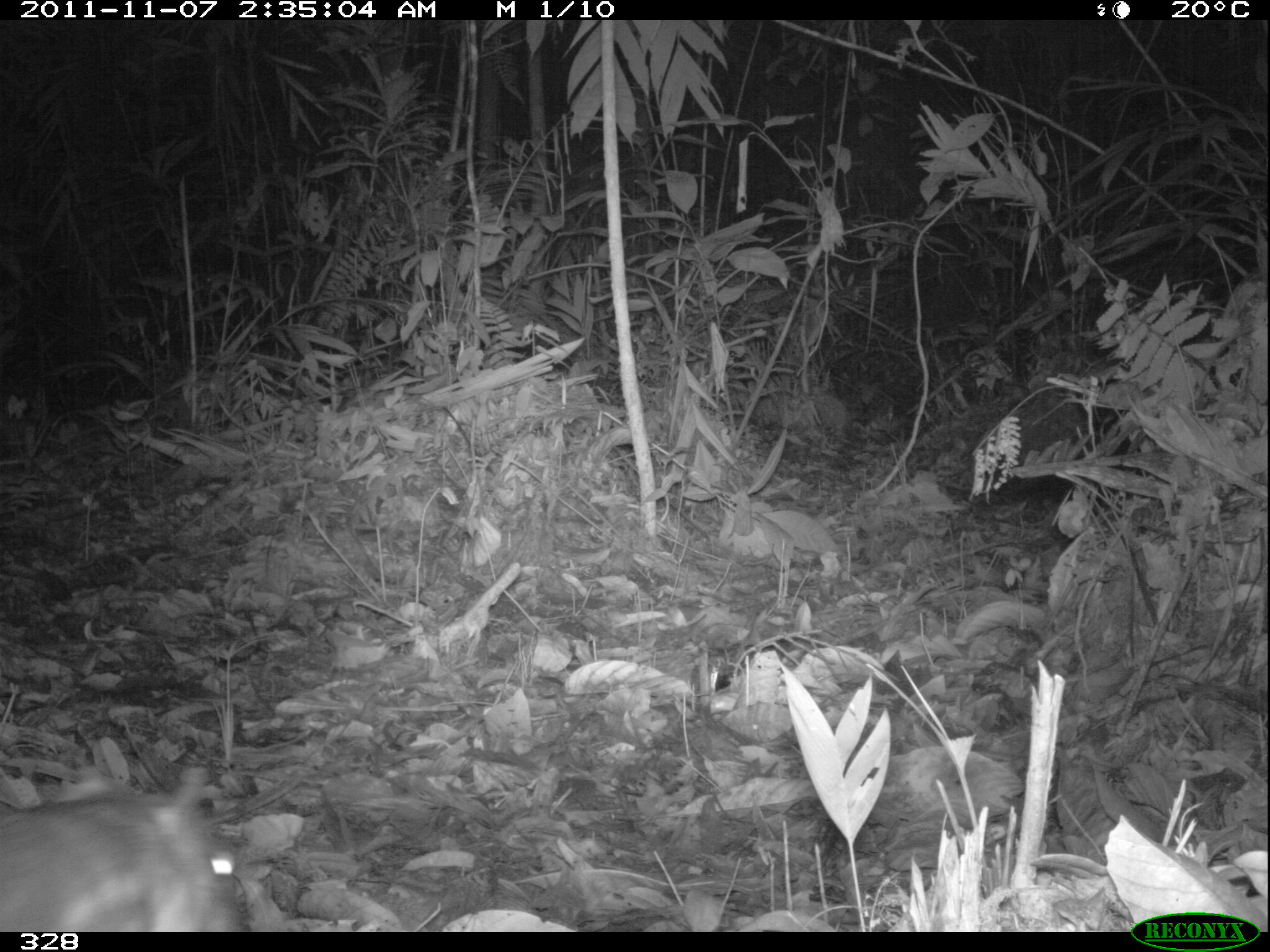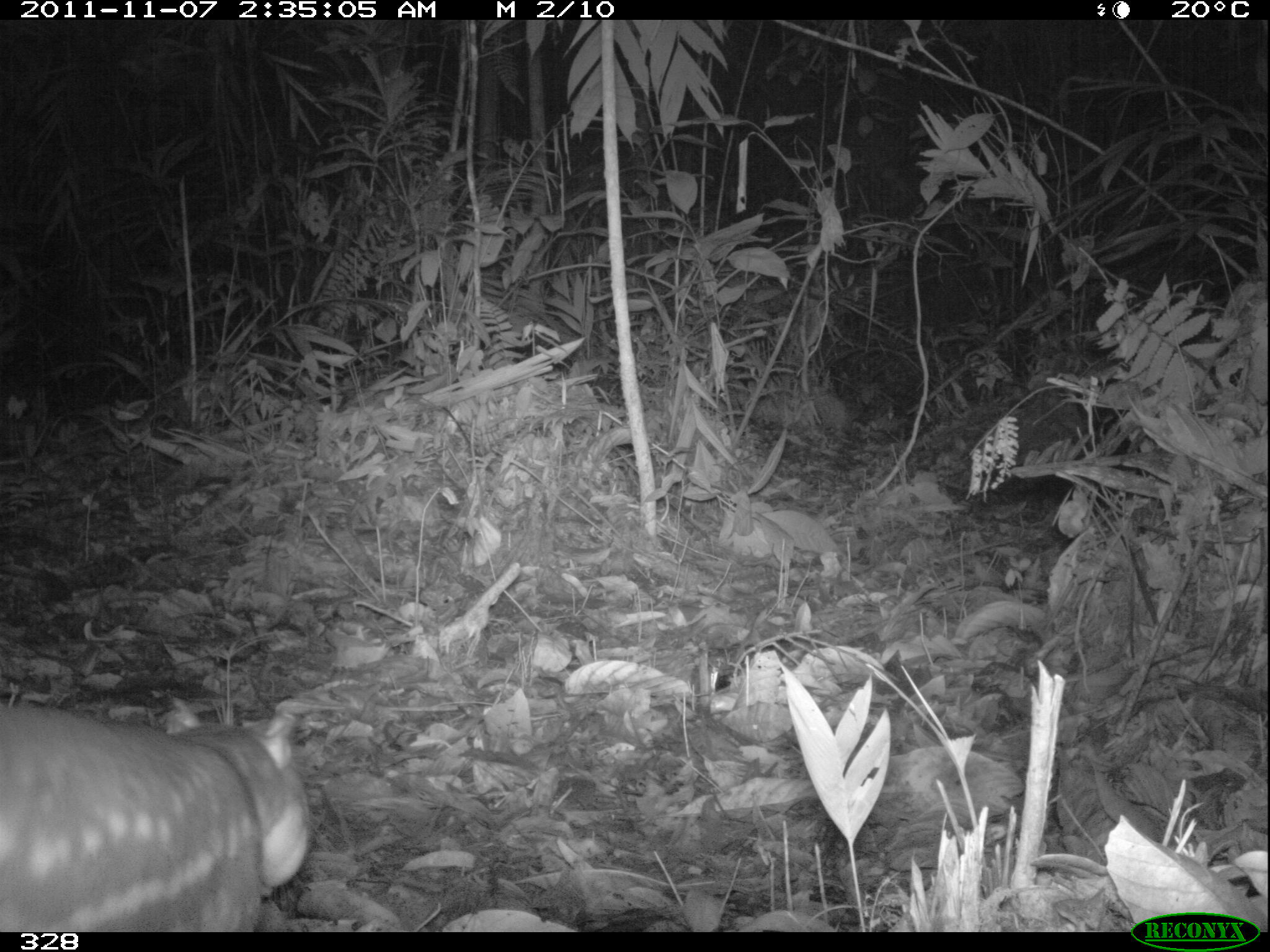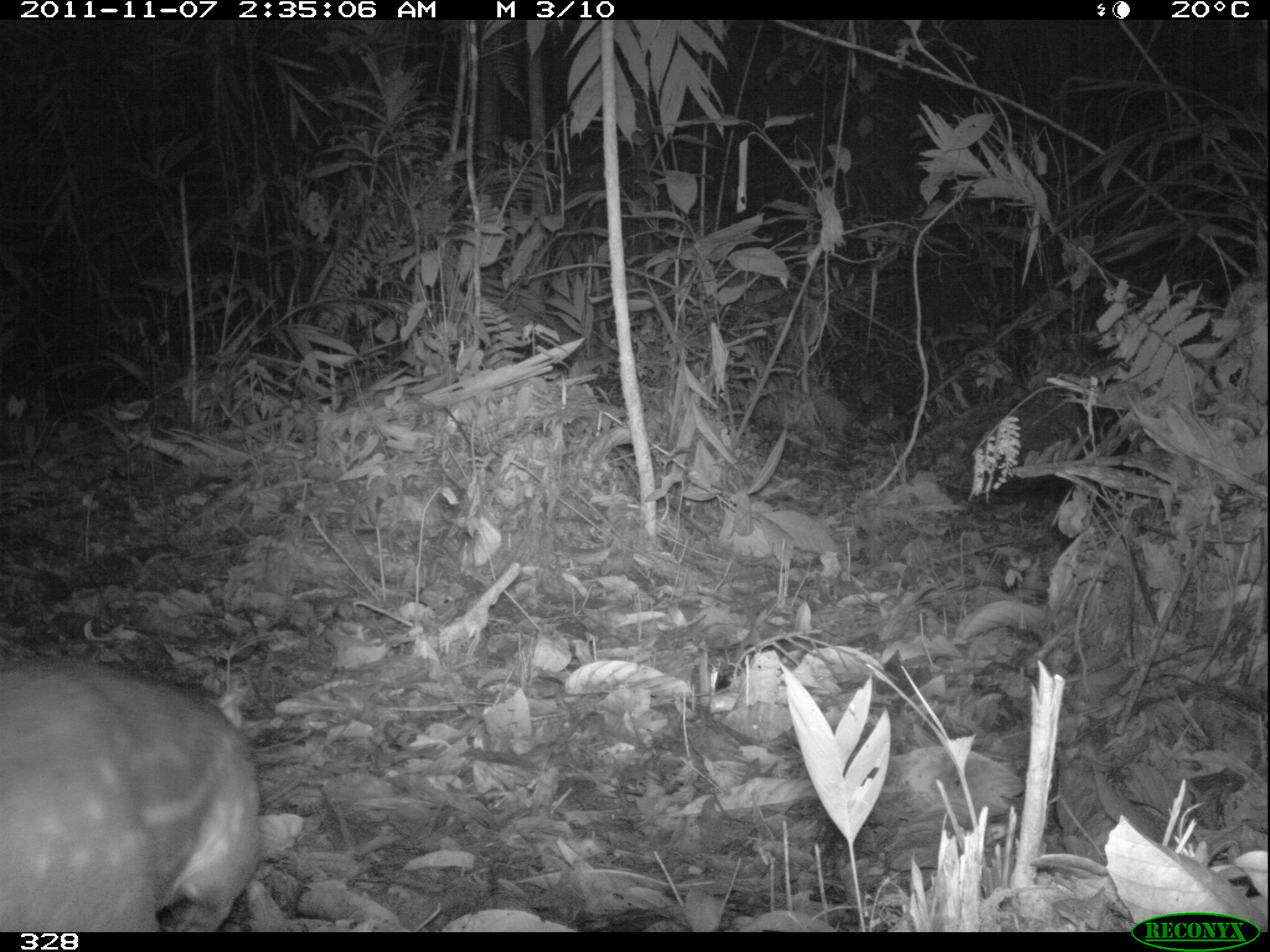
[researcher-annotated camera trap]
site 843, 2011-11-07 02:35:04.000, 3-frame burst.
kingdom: Animalia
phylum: Chordata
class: Mammalia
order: Rodentia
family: Cuniculidae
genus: Cuniculus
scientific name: Cuniculus paca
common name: spotted paca